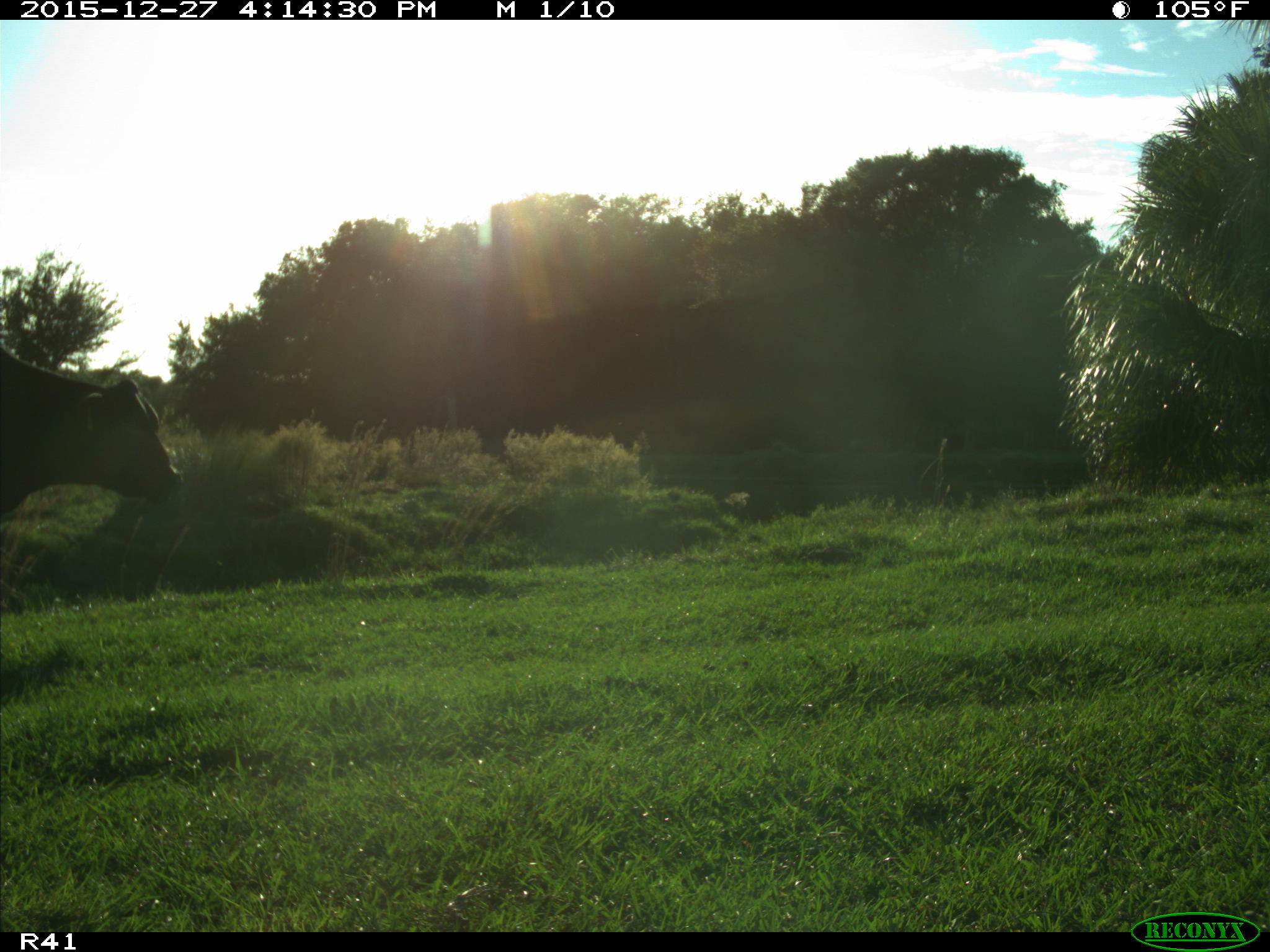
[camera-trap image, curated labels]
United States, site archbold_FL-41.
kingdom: Animalia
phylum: Chordata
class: Mammalia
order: Artiodactyla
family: Bovidae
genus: Bos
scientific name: Bos taurus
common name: domestic cow